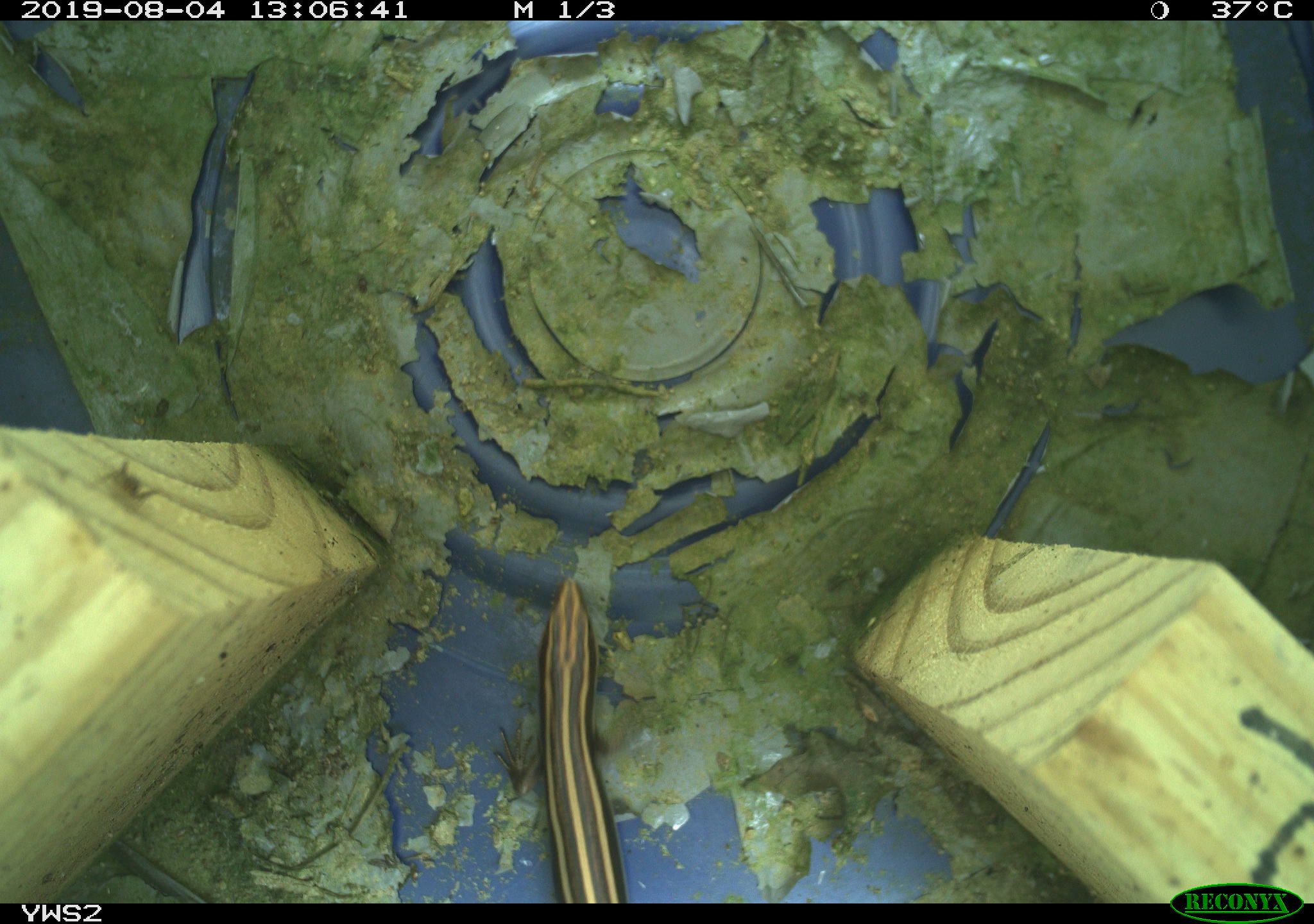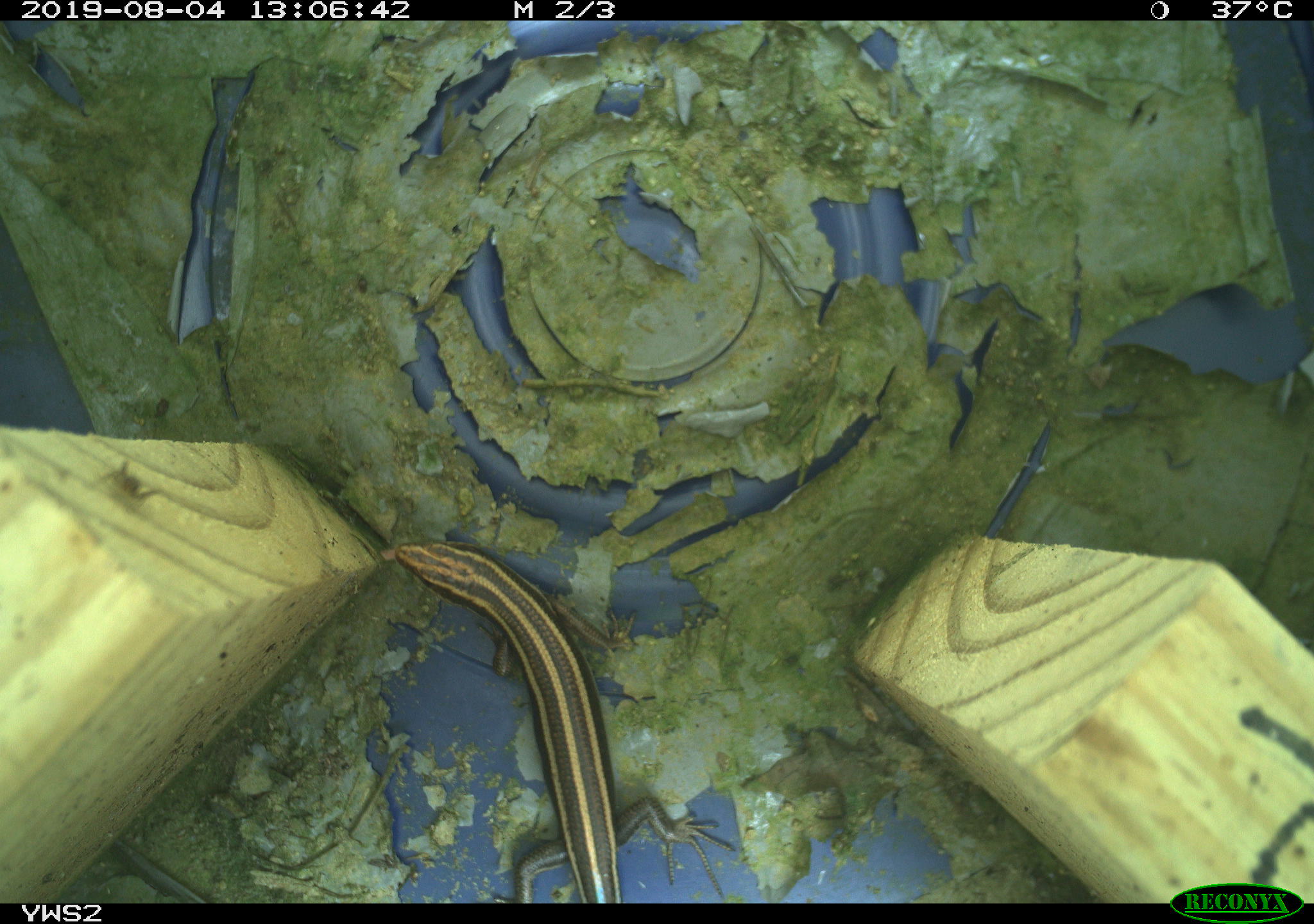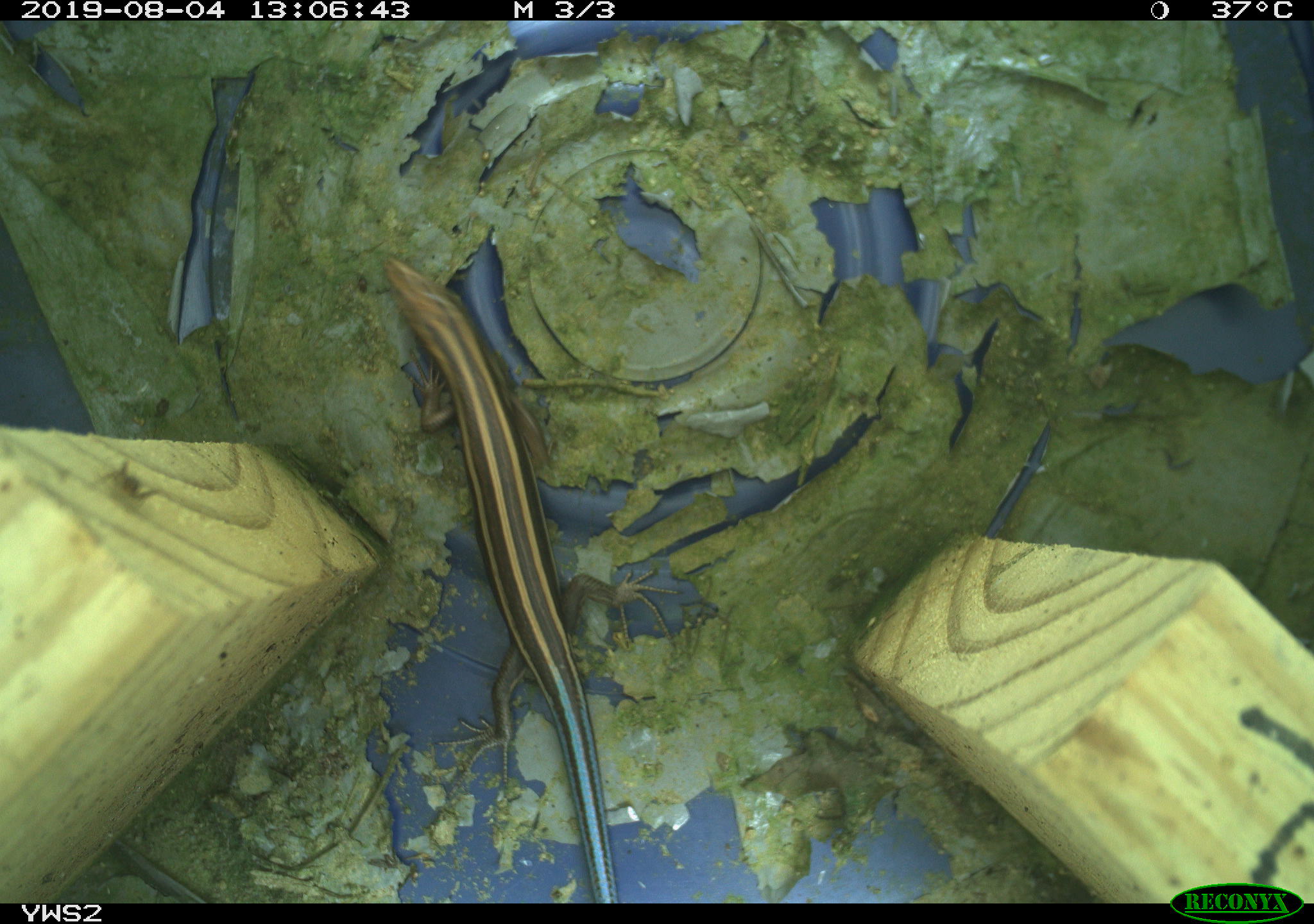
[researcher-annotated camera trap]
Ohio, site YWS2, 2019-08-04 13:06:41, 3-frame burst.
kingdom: Animalia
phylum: Chordata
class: Reptilia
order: Squamata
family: Scincidae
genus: Plestiodon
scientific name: Plestiodon fasciatus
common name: common five-lined skink